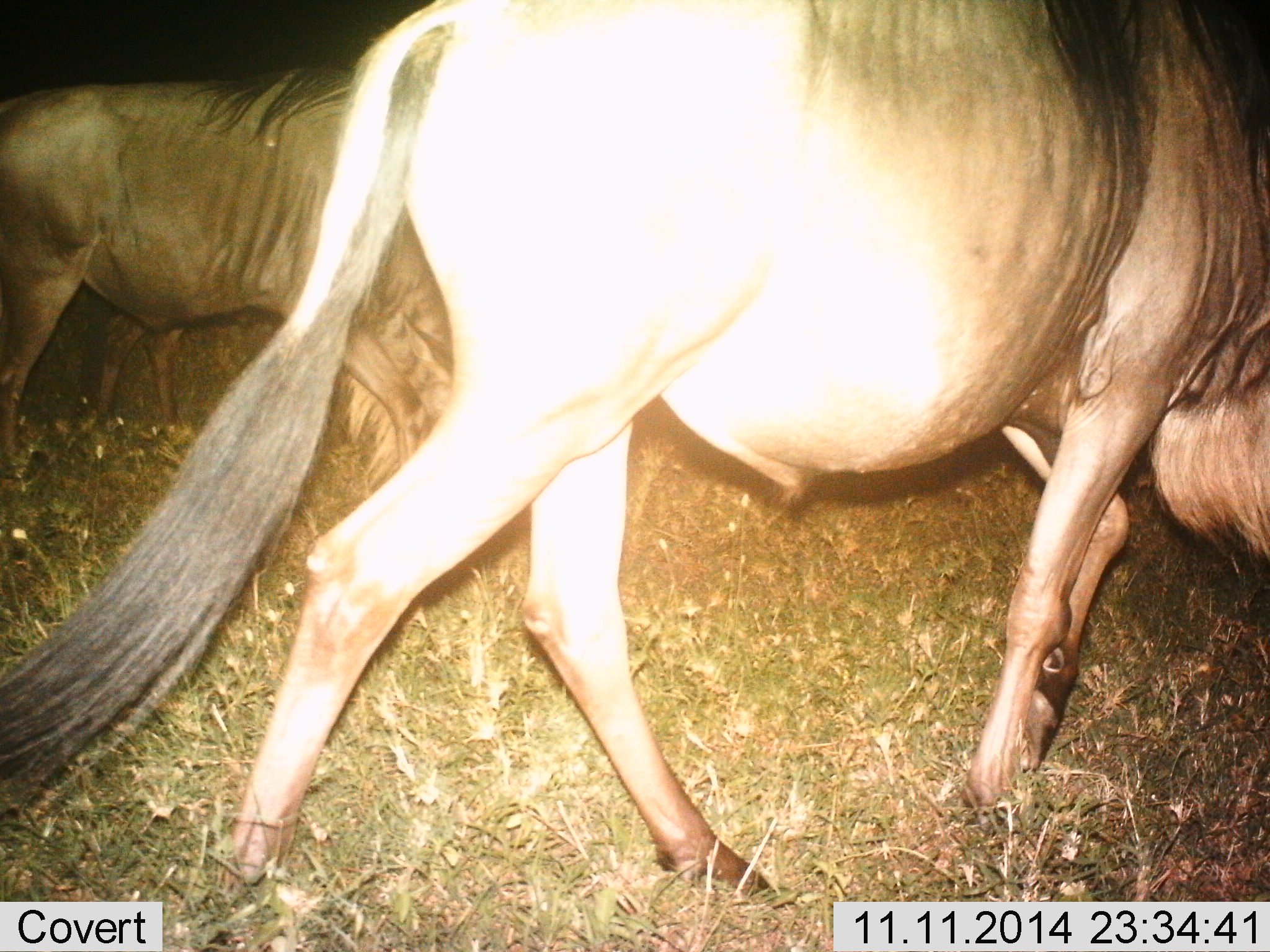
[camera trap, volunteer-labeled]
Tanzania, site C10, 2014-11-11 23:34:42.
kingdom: Animalia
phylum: Chordata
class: Mammalia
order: Artiodactyla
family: Bovidae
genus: Connochaetes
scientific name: Connochaetes taurinus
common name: blue wildebeest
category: wildebeest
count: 2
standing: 20%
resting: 0%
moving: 70%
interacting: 0%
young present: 0%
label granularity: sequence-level